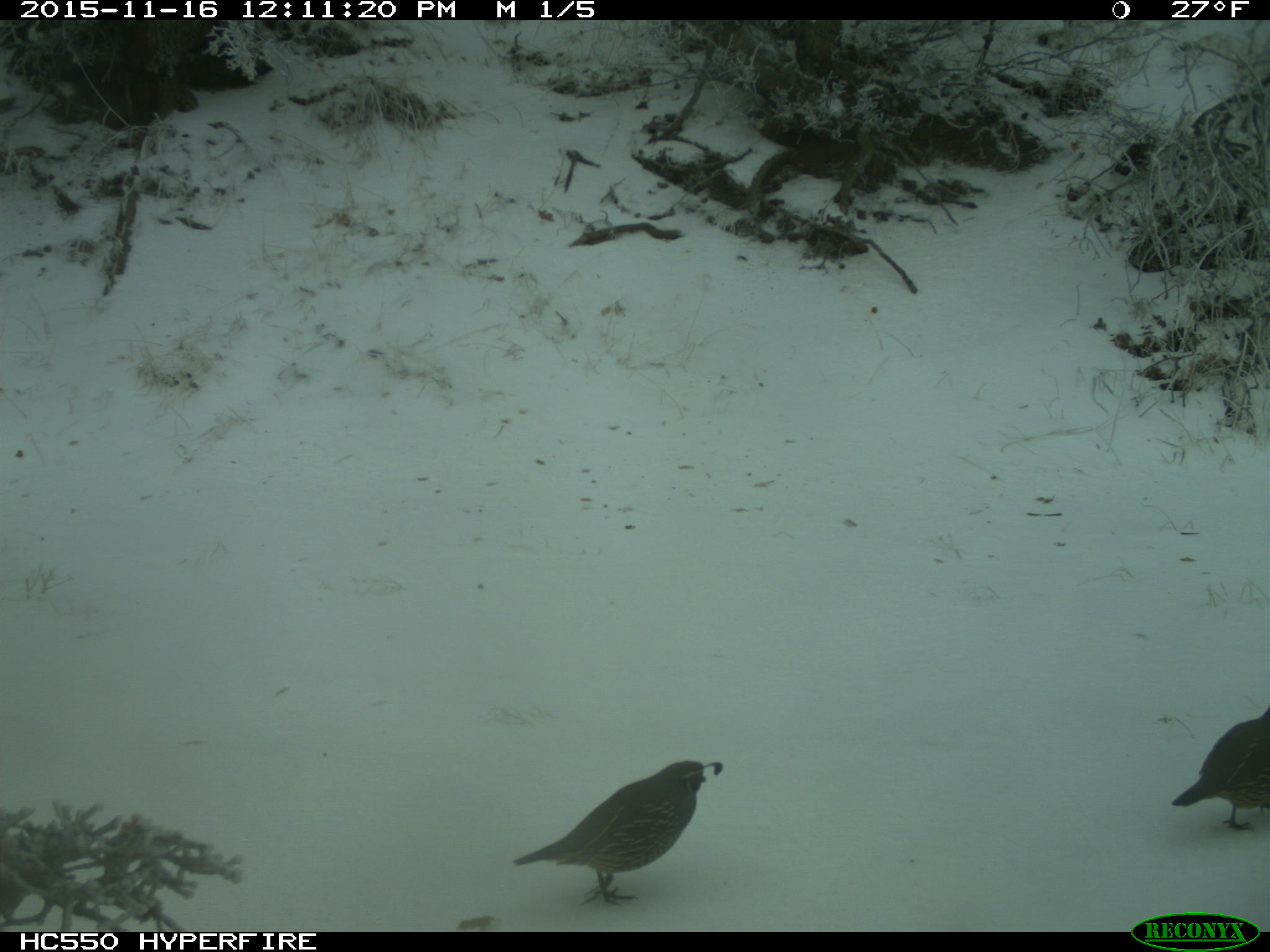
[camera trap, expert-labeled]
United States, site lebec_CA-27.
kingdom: Animalia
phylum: Chordata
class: Aves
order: Galliformes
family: Odontophoridae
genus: Callipepla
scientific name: Callipepla californica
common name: california quail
Callipepla californica (california quail).